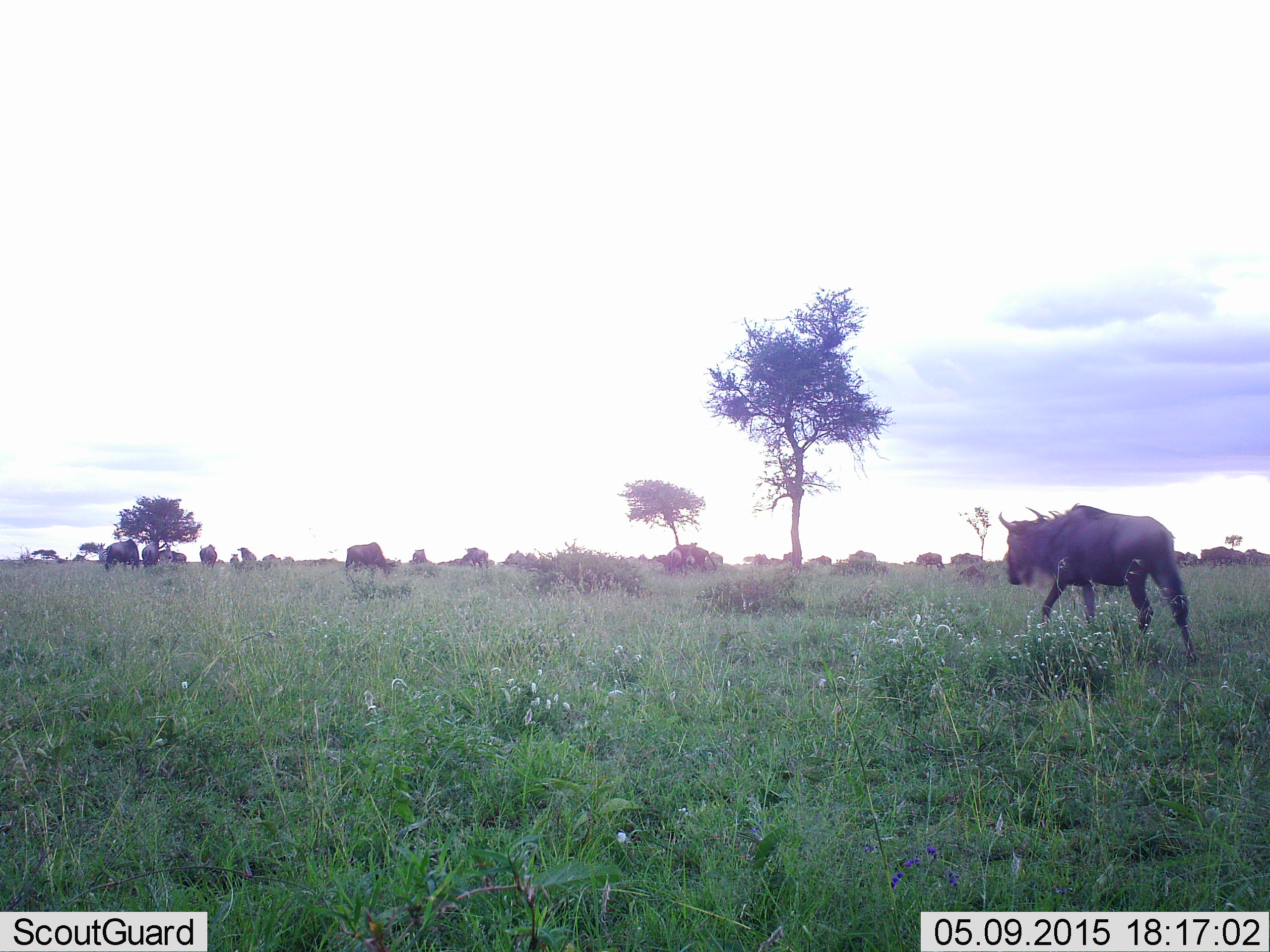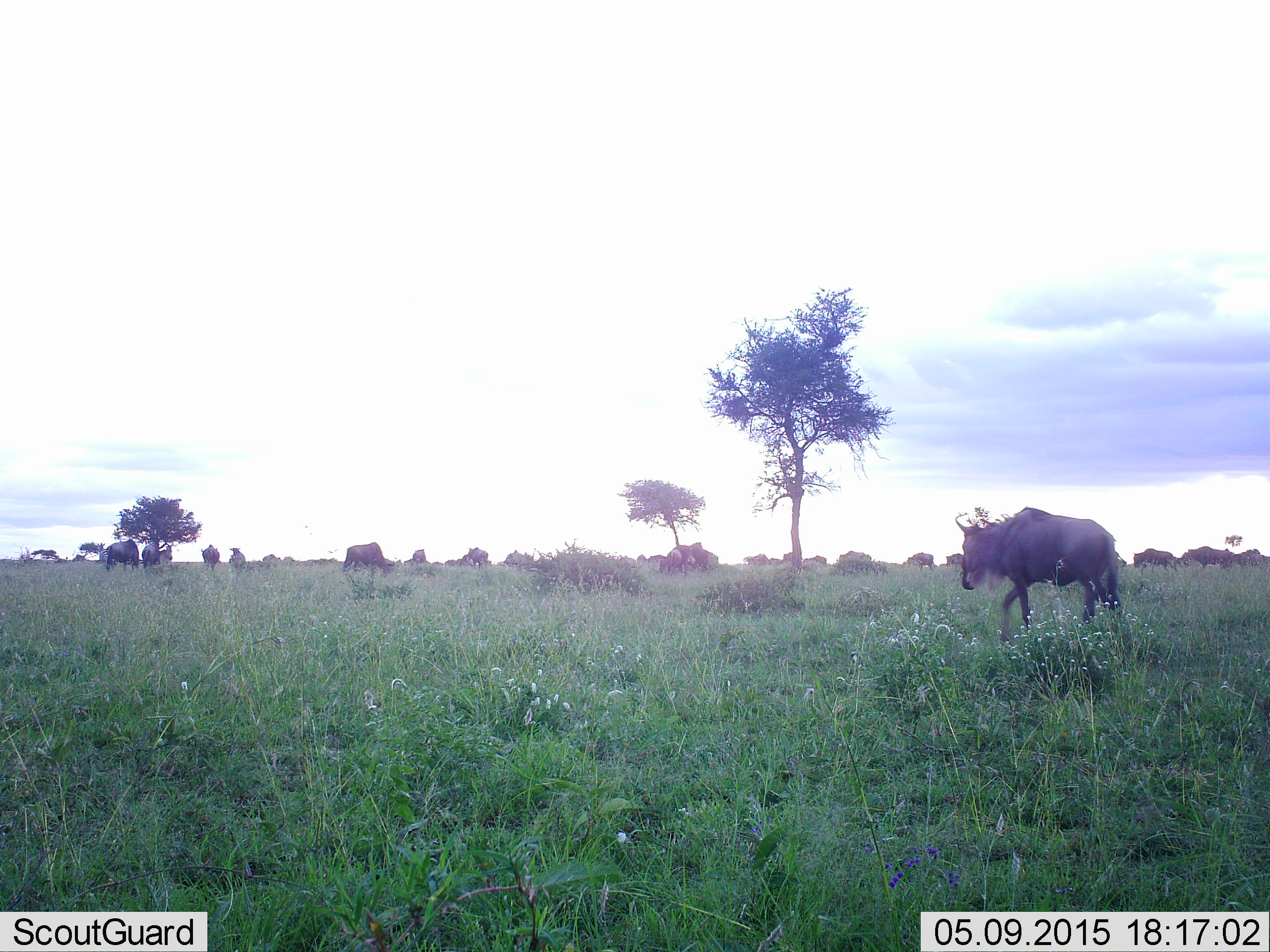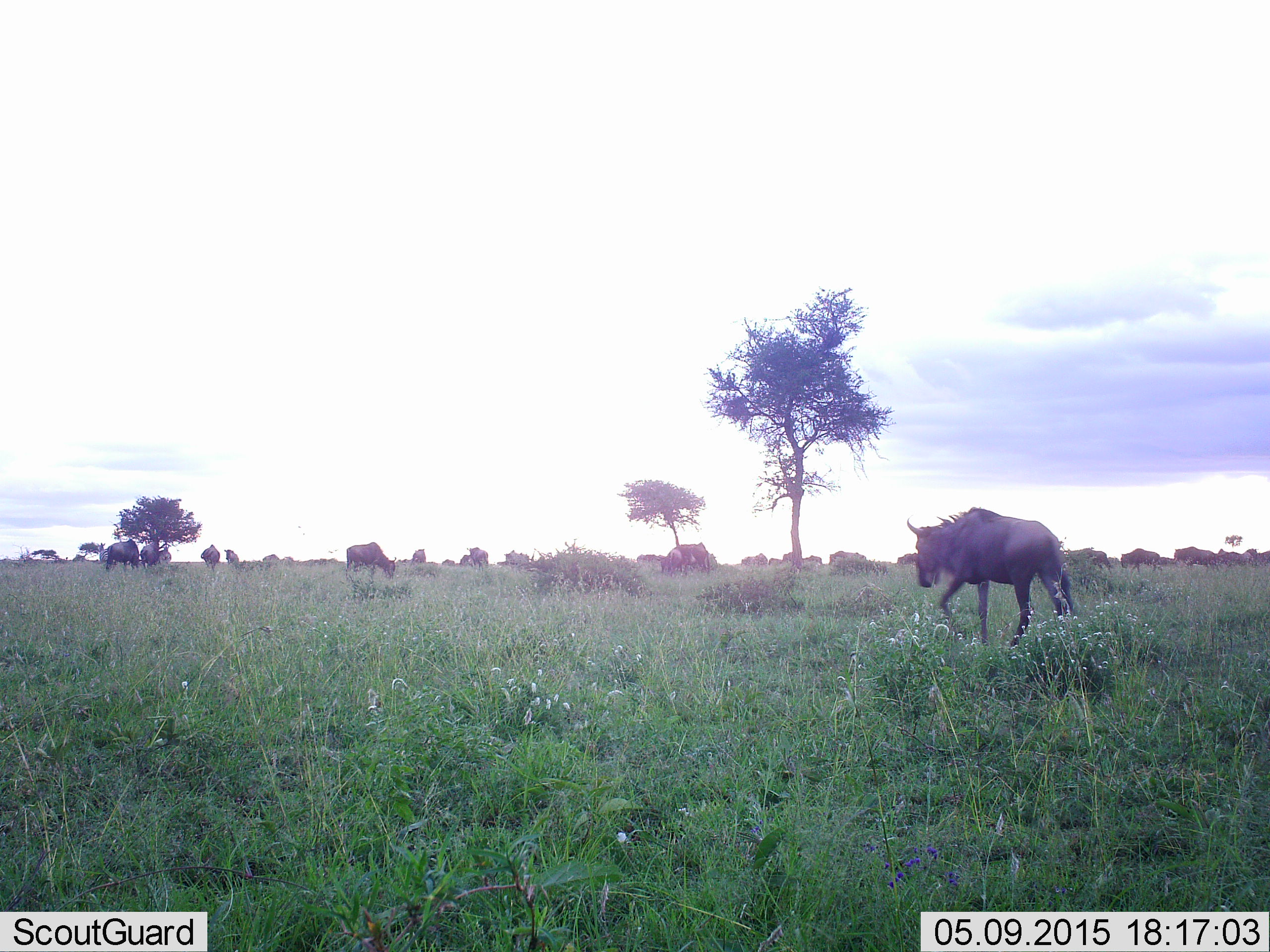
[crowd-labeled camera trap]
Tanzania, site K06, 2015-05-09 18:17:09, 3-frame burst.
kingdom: Animalia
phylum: Chordata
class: Mammalia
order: Artiodactyla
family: Bovidae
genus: Connochaetes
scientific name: Connochaetes taurinus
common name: blue wildebeest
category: wildebeest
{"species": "wildebeest (blue wildebeest) (Connochaetes taurinus)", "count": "11-50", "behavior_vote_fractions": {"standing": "40%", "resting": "20%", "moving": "100%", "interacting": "0%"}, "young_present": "10%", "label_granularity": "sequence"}